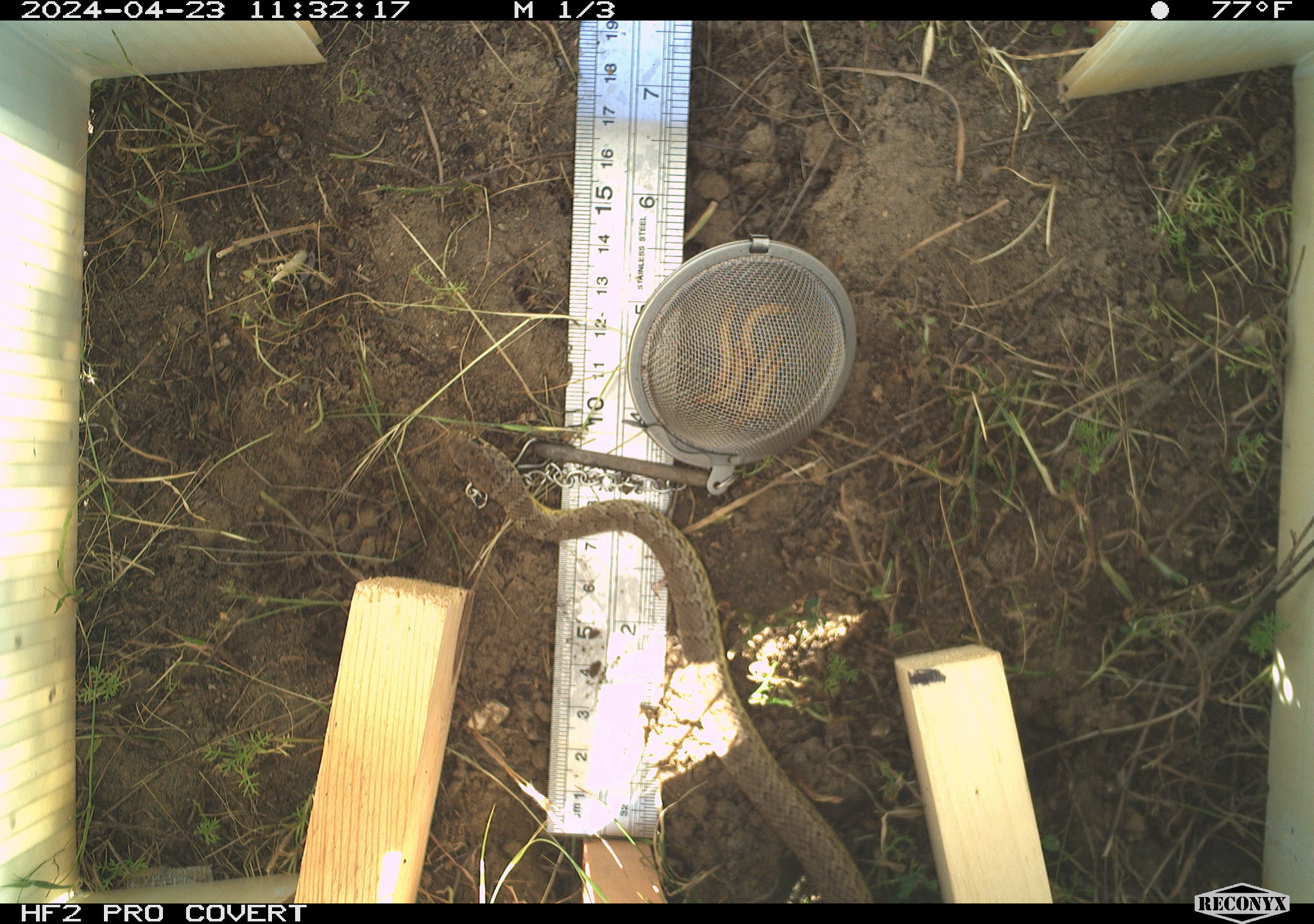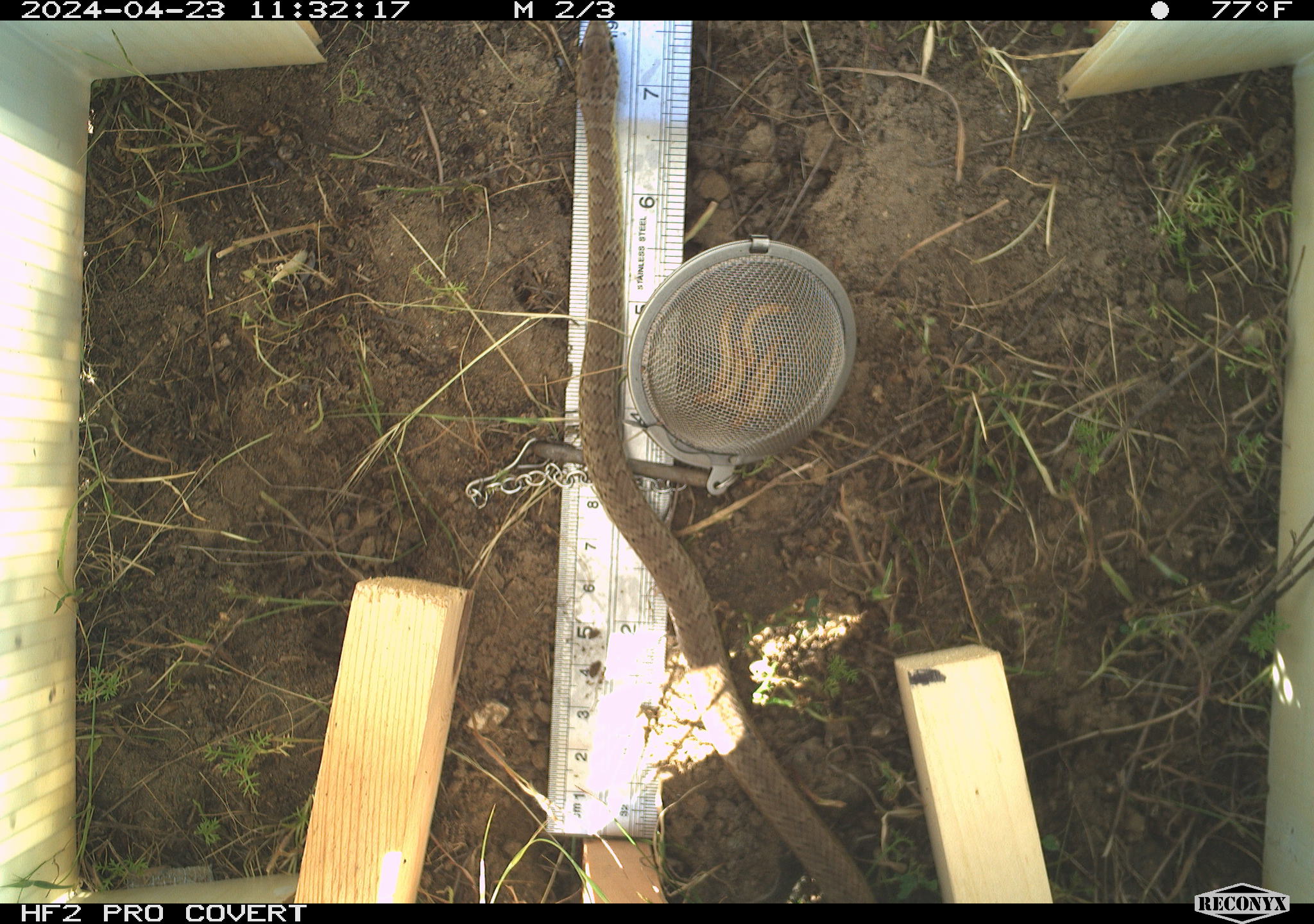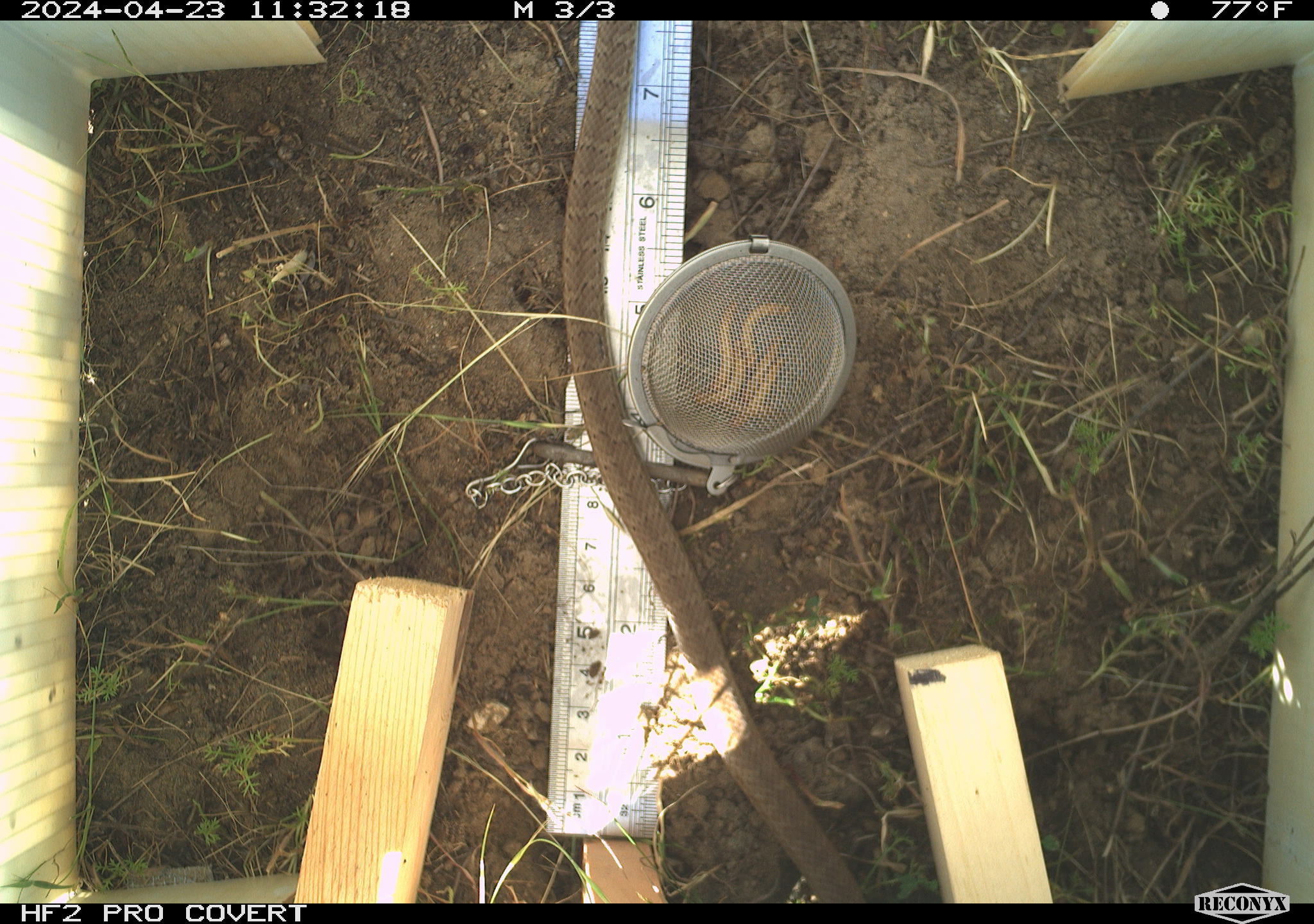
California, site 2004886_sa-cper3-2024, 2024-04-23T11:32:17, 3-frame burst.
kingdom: Animalia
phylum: Chordata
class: Reptilia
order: Squamata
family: Colubridae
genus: Pituophis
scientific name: Pituophis catenifer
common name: gophersnake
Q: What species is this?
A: Gophersnake (Pituophis catenifer).